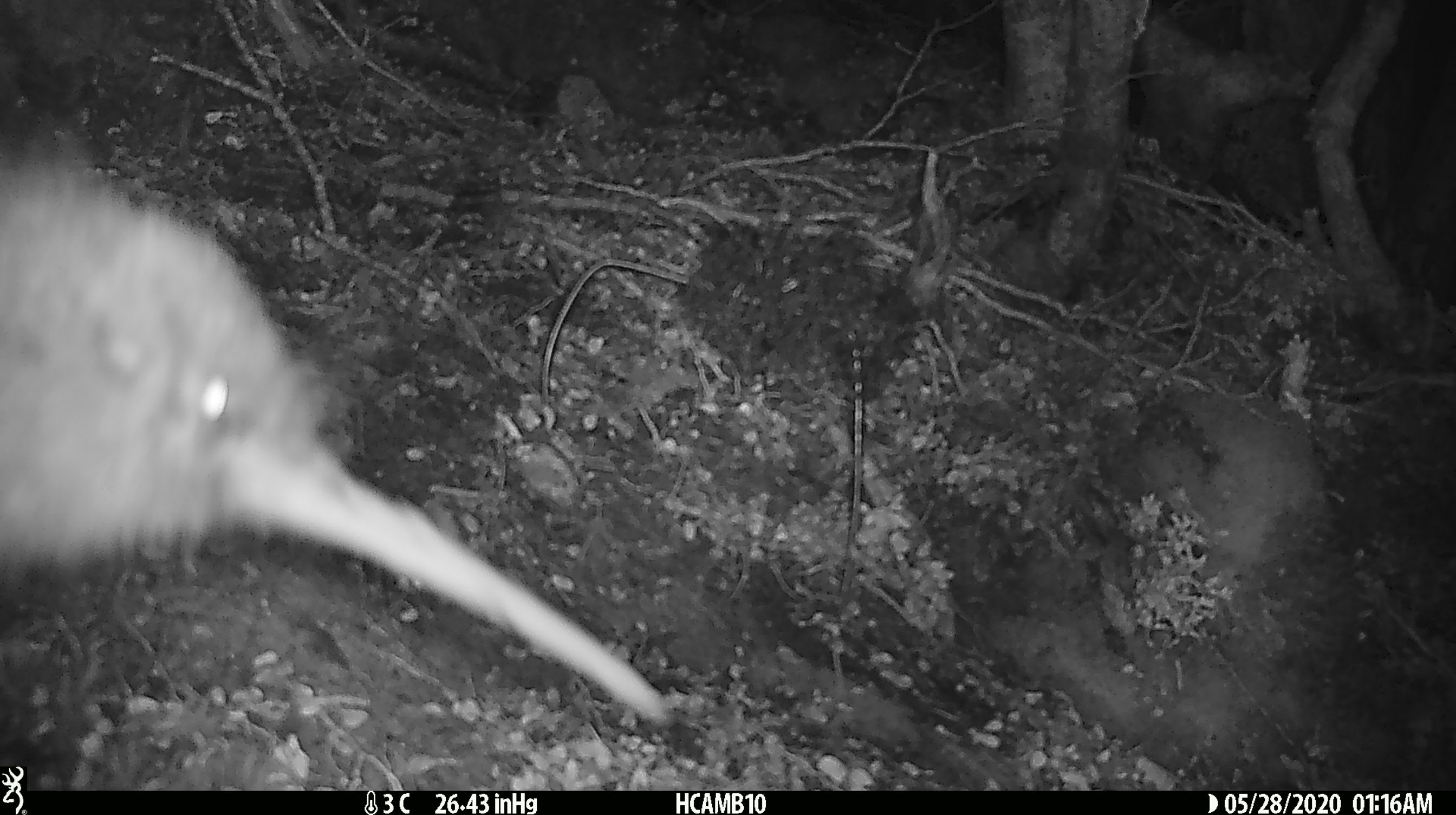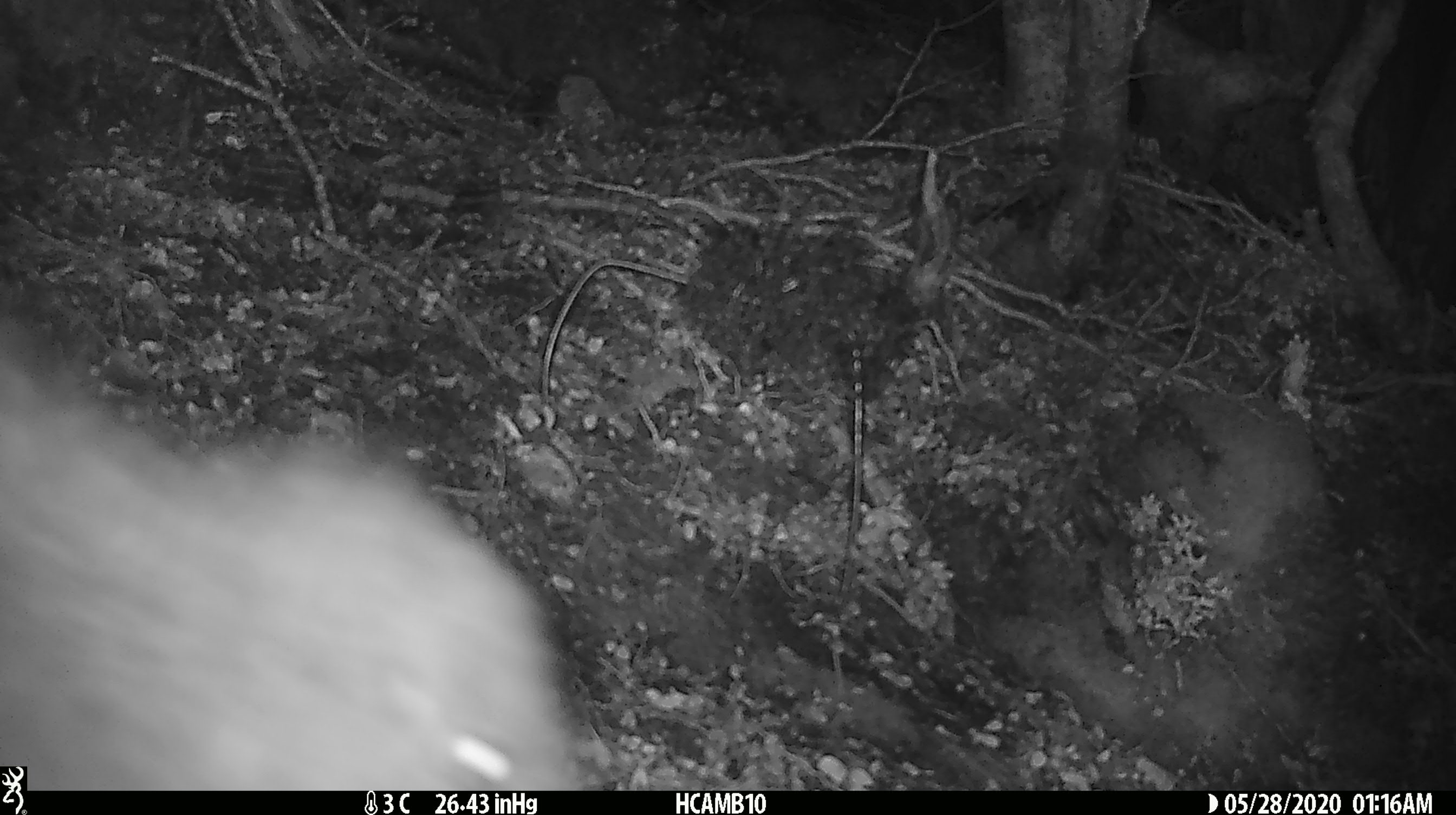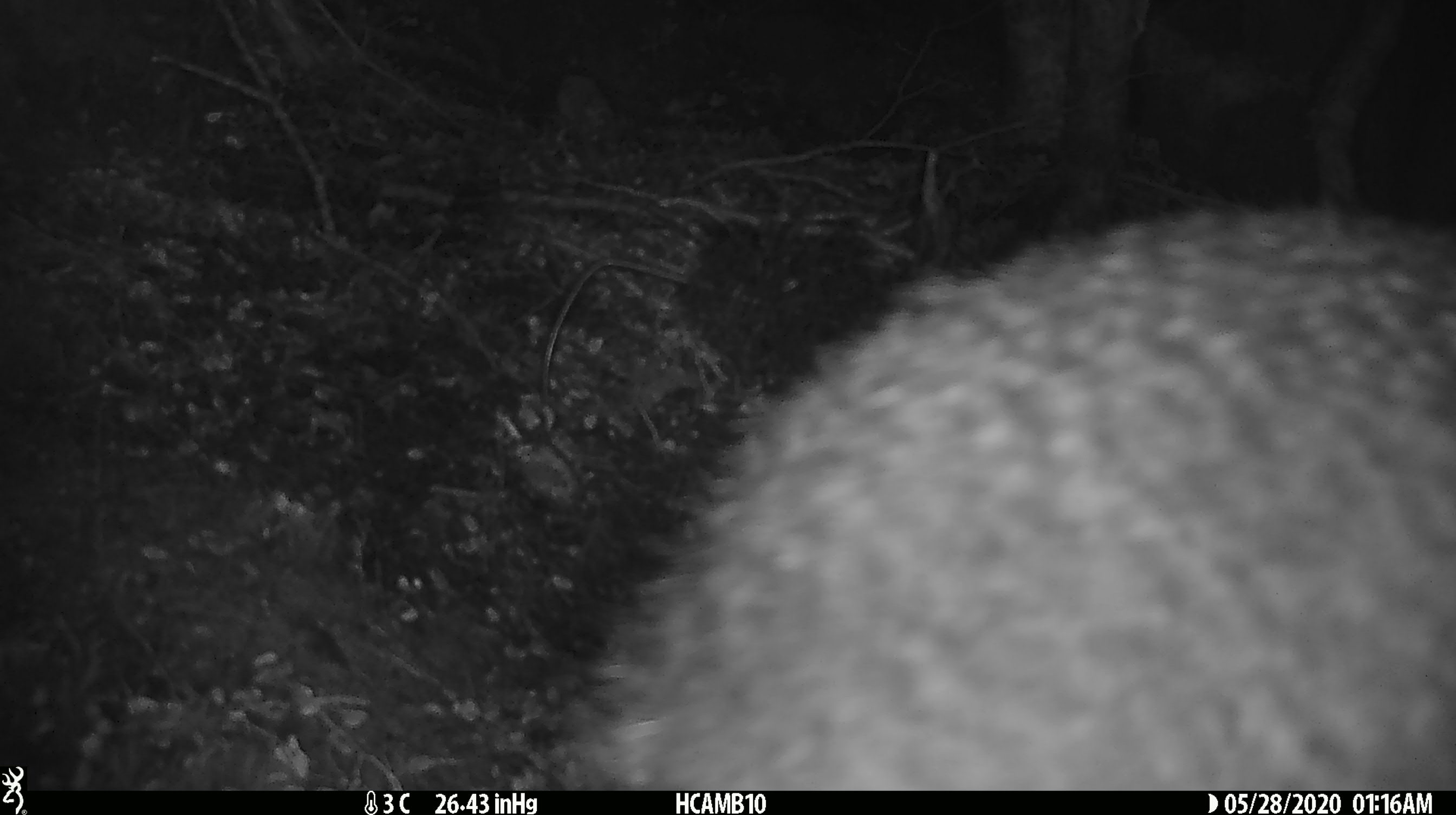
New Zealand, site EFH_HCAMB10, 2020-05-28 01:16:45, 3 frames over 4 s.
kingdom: Animalia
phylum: Chordata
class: Aves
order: Apterygiformes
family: Apterygidae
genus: Apteryx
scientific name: Apteryx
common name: kiwi